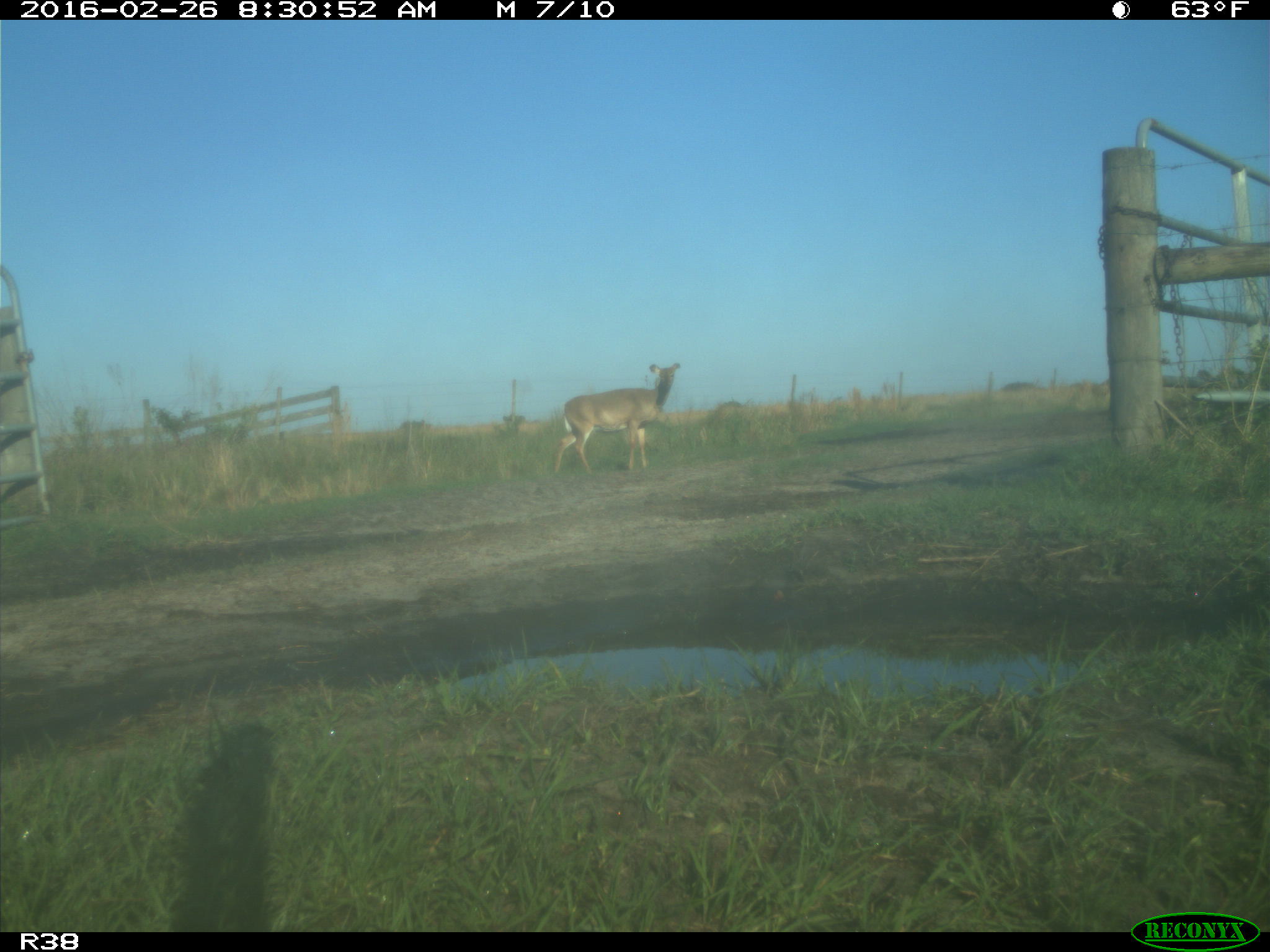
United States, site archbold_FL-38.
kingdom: Animalia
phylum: Chordata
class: Mammalia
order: Artiodactyla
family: Cervidae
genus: Odocoileus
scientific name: Odocoileus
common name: deer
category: unidentified deer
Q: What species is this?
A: Unidentified deer (deer) (Odocoileus).